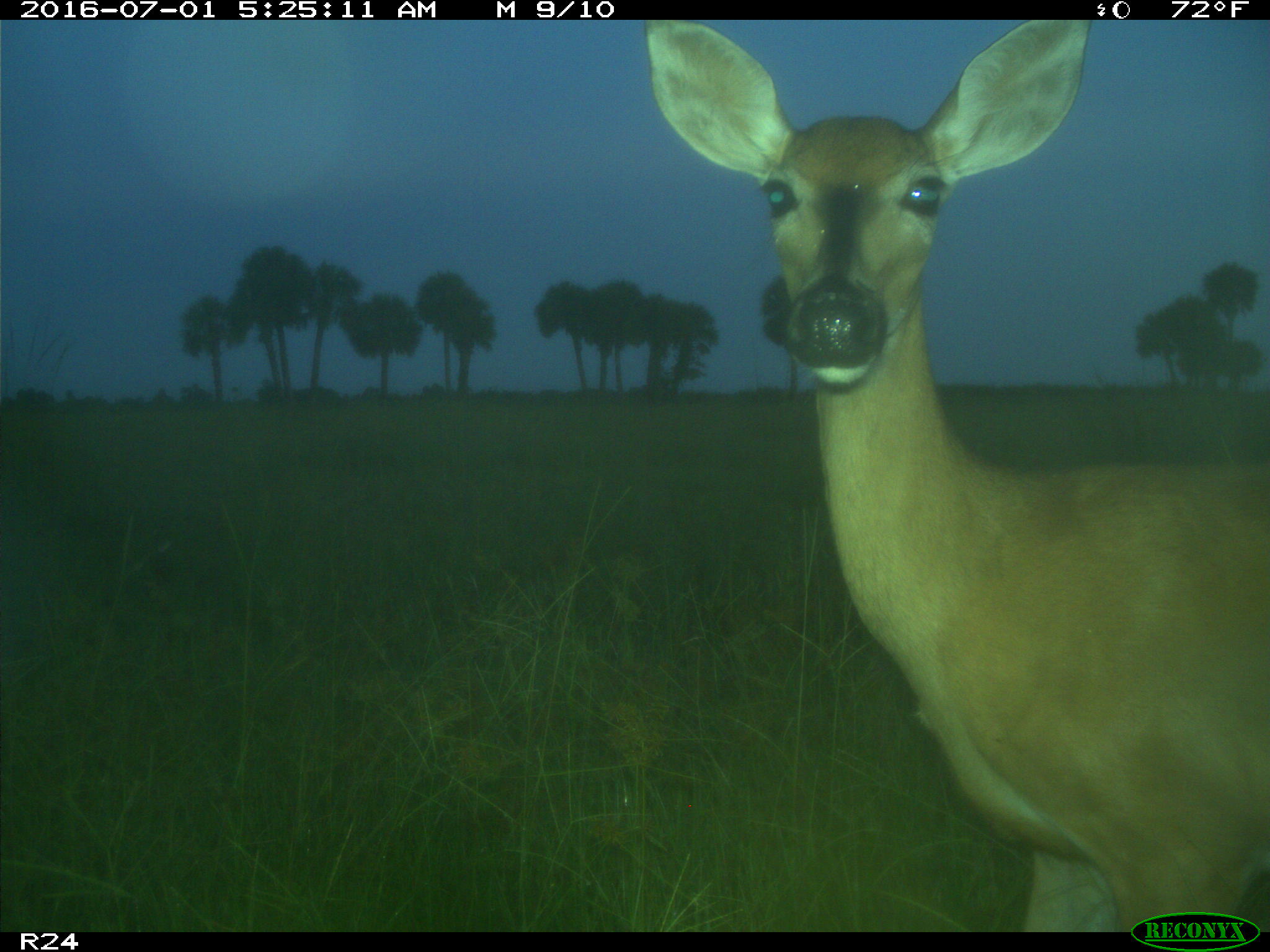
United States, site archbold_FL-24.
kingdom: Animalia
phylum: Chordata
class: Mammalia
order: Artiodactyla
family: Cervidae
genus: Odocoileus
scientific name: Odocoileus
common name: deer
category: unidentified deer